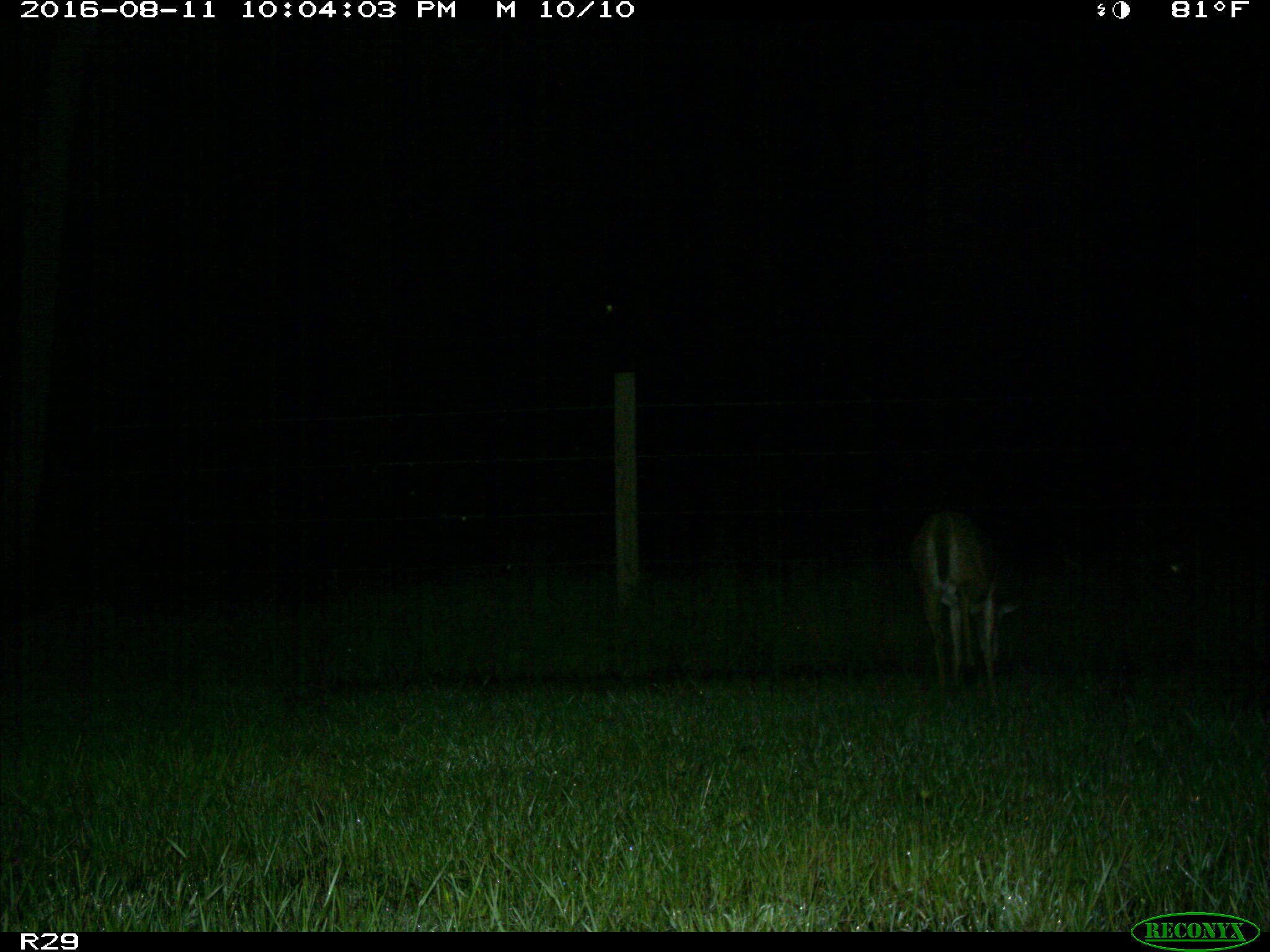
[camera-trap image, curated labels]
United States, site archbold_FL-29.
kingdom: Animalia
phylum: Chordata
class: Mammalia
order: Artiodactyla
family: Cervidae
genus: Odocoileus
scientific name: Odocoileus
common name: deer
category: unidentified deer